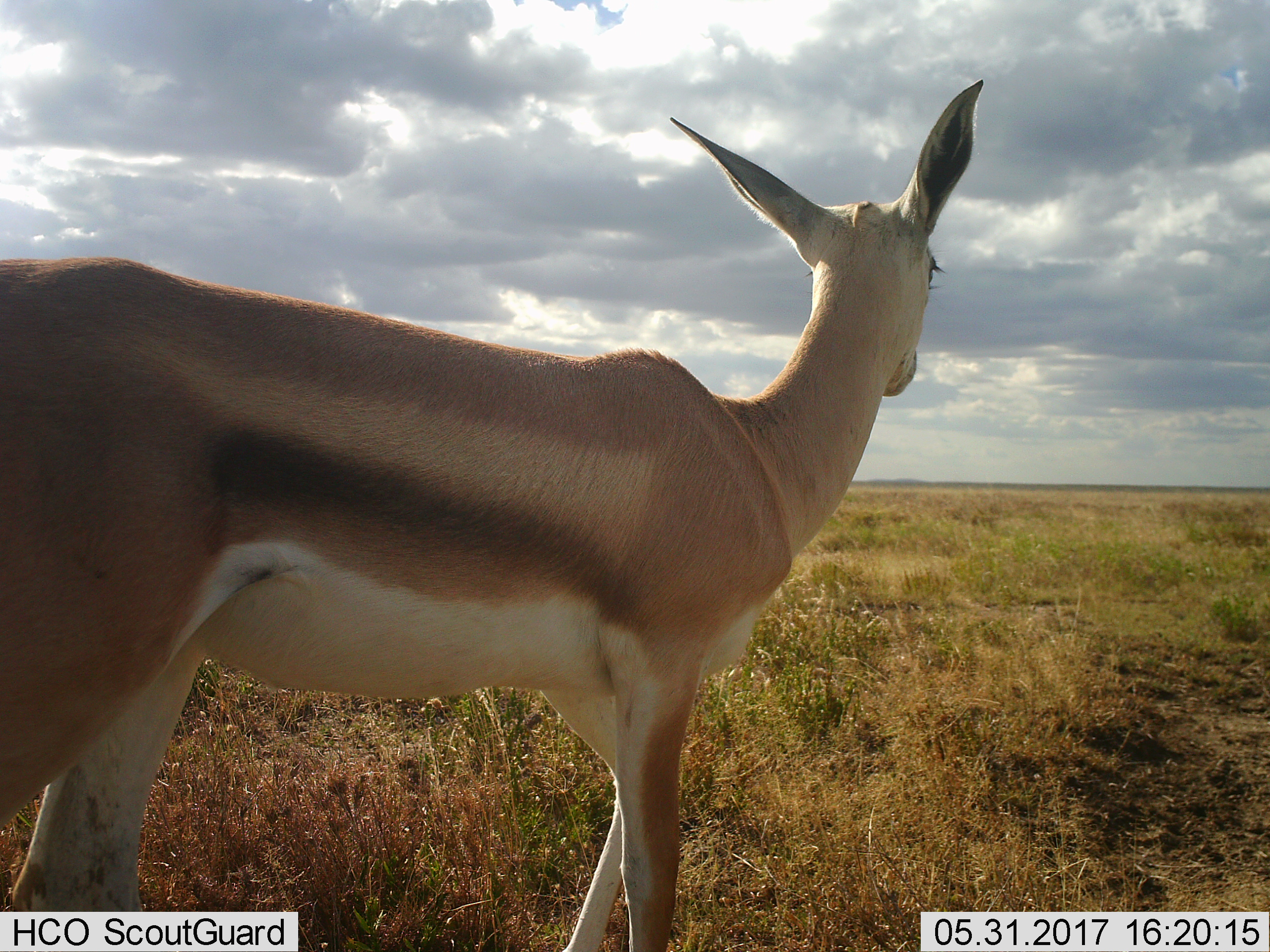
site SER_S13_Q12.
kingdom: Animalia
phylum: Chordata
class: Mammalia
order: Artiodactyla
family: Bovidae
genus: Eudorcas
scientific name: Eudorcas thomsonii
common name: thomson's gazelle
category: gazellethomsons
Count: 1.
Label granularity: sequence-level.